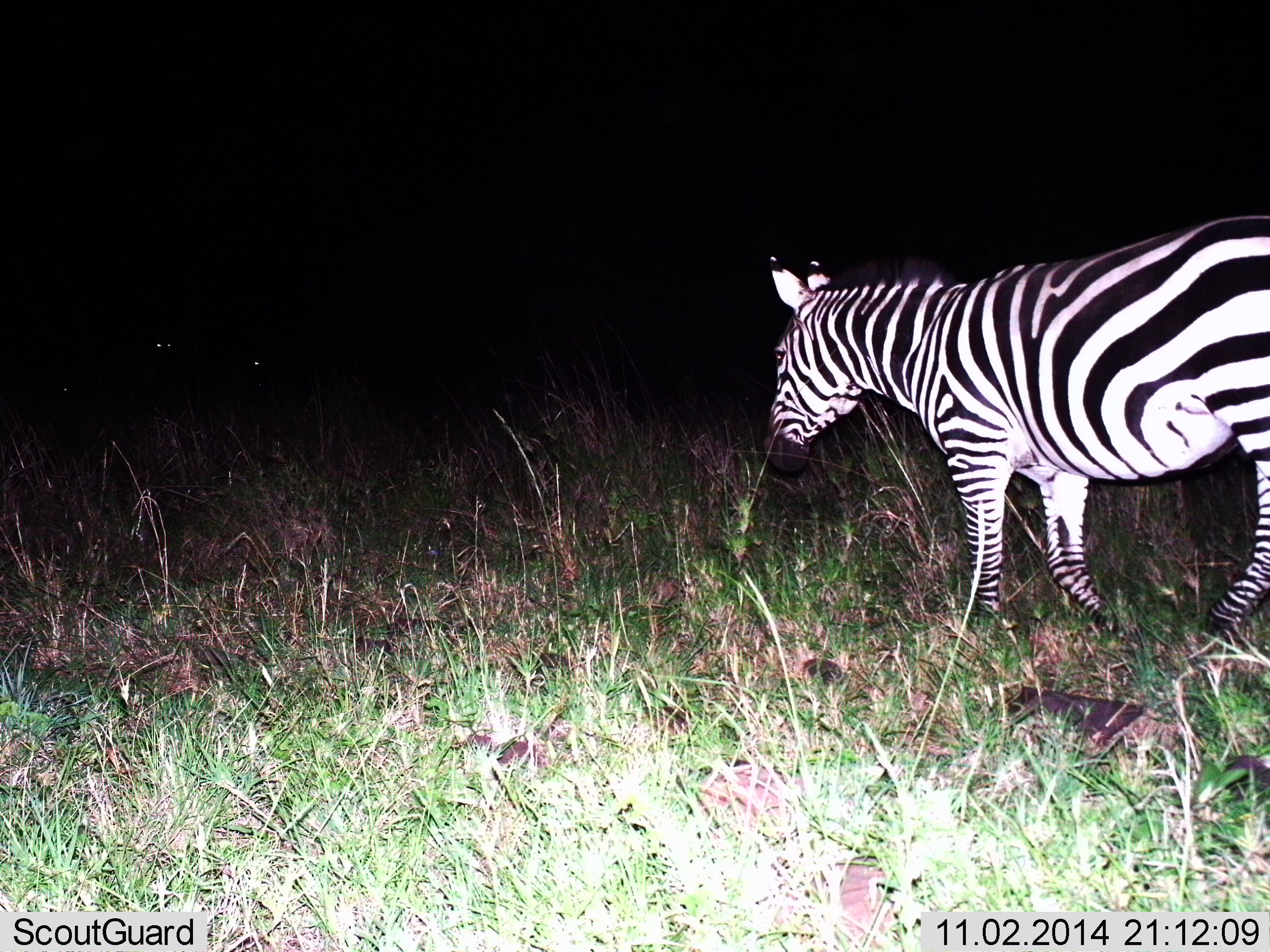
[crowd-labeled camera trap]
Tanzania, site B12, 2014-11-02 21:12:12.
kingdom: Animalia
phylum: Chordata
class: Mammalia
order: Perissodactyla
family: Equidae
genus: Equus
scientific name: Equus quagga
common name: plains zebra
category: zebra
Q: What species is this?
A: Zebra (plains zebra) (Equus quagga).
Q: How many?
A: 1.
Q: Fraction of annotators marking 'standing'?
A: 20%.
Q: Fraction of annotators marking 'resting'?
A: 0%.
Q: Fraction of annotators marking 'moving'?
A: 80%.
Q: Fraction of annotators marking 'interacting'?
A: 0%.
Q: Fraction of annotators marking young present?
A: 0%.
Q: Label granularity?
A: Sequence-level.